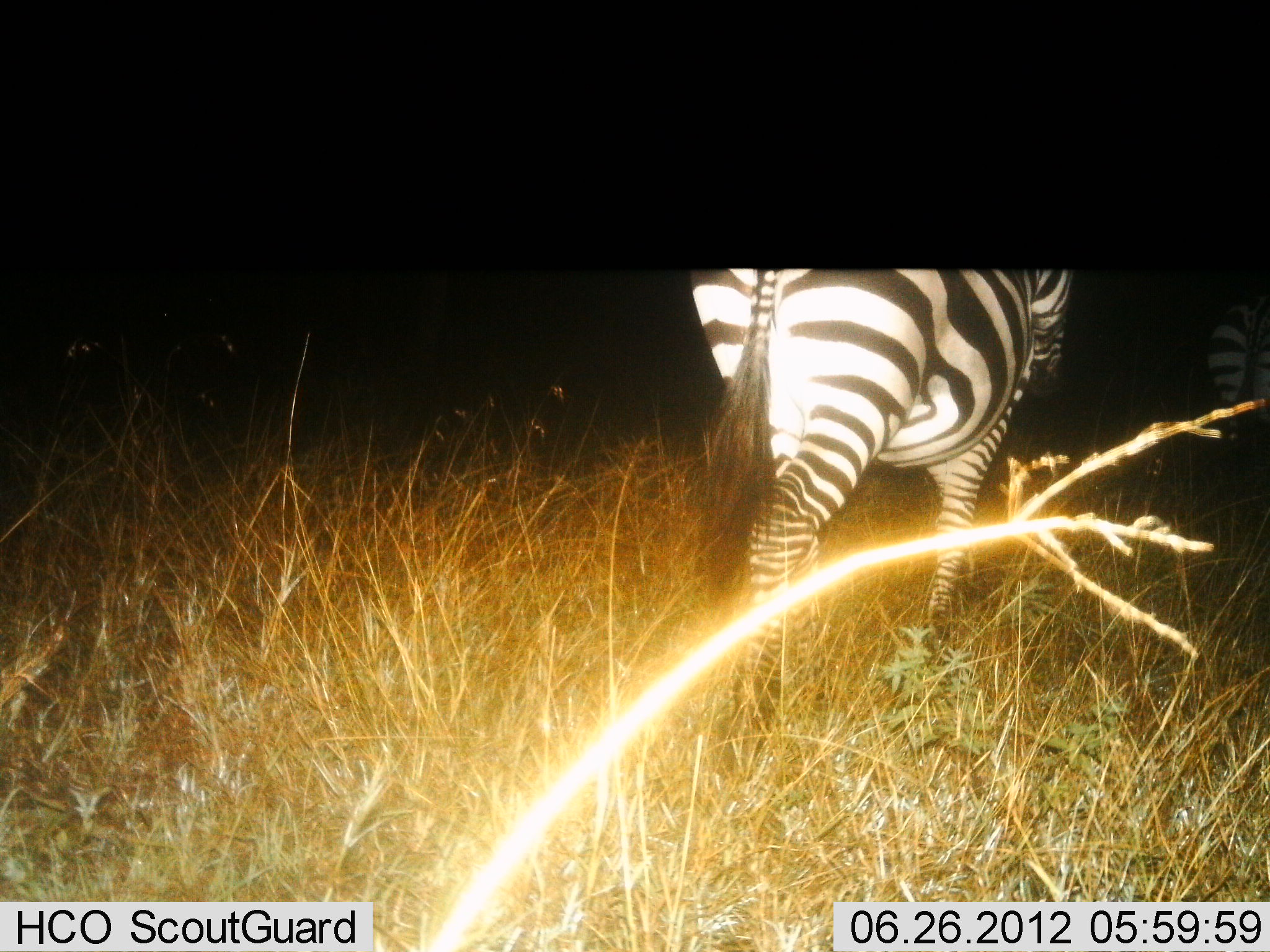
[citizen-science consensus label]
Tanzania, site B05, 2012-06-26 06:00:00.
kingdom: Animalia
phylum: Chordata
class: Mammalia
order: Perissodactyla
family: Equidae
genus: Equus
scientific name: Equus quagga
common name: plains zebra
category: zebra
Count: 1.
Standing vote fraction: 0%.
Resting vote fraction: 0%.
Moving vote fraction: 100%.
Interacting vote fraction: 0%.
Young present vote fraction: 0%.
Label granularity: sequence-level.